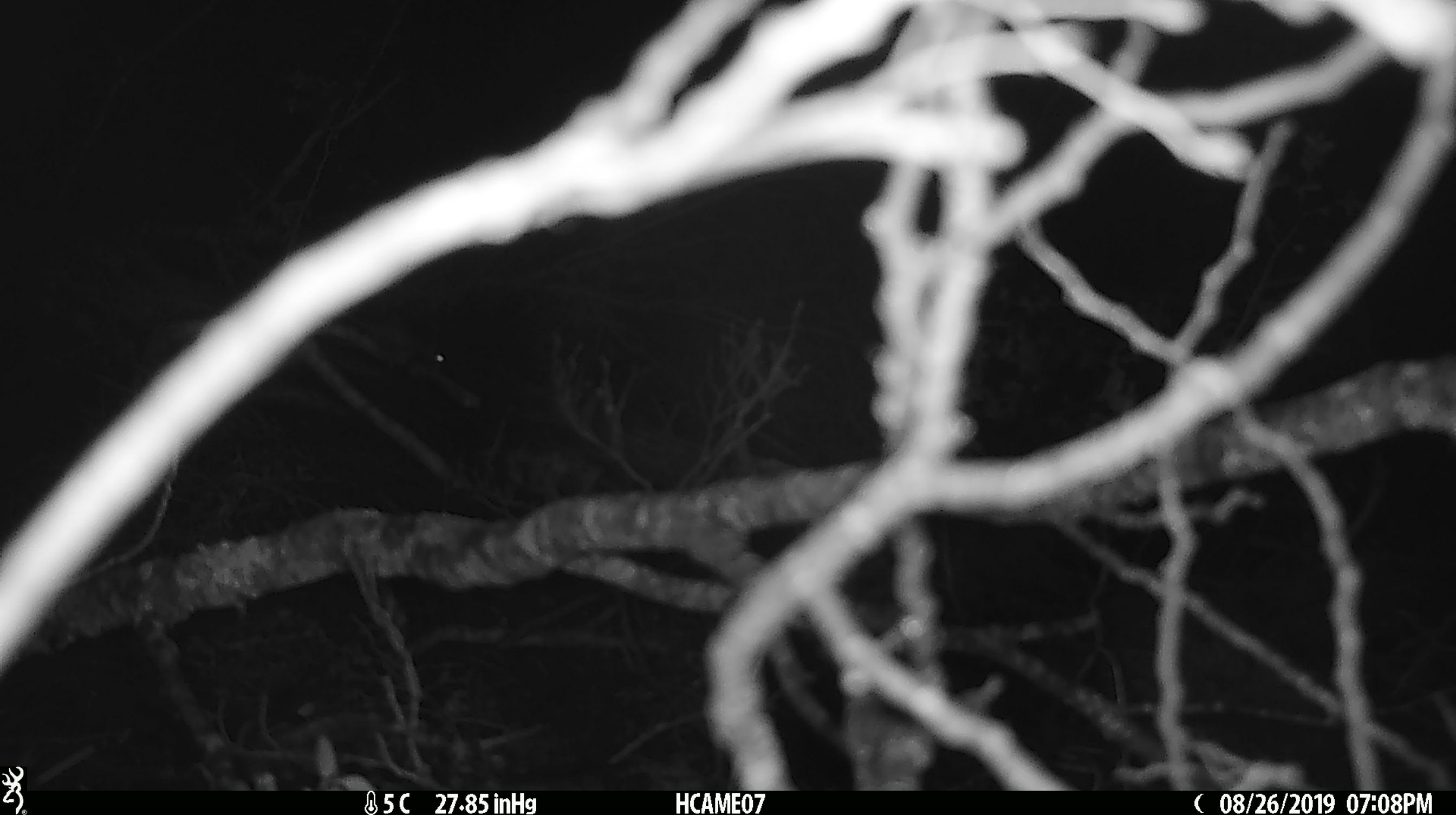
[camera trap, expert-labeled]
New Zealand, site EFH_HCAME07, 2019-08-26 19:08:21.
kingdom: Animalia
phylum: Chordata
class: Mammalia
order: Rodentia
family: Muridae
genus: Mus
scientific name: Mus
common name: mouse